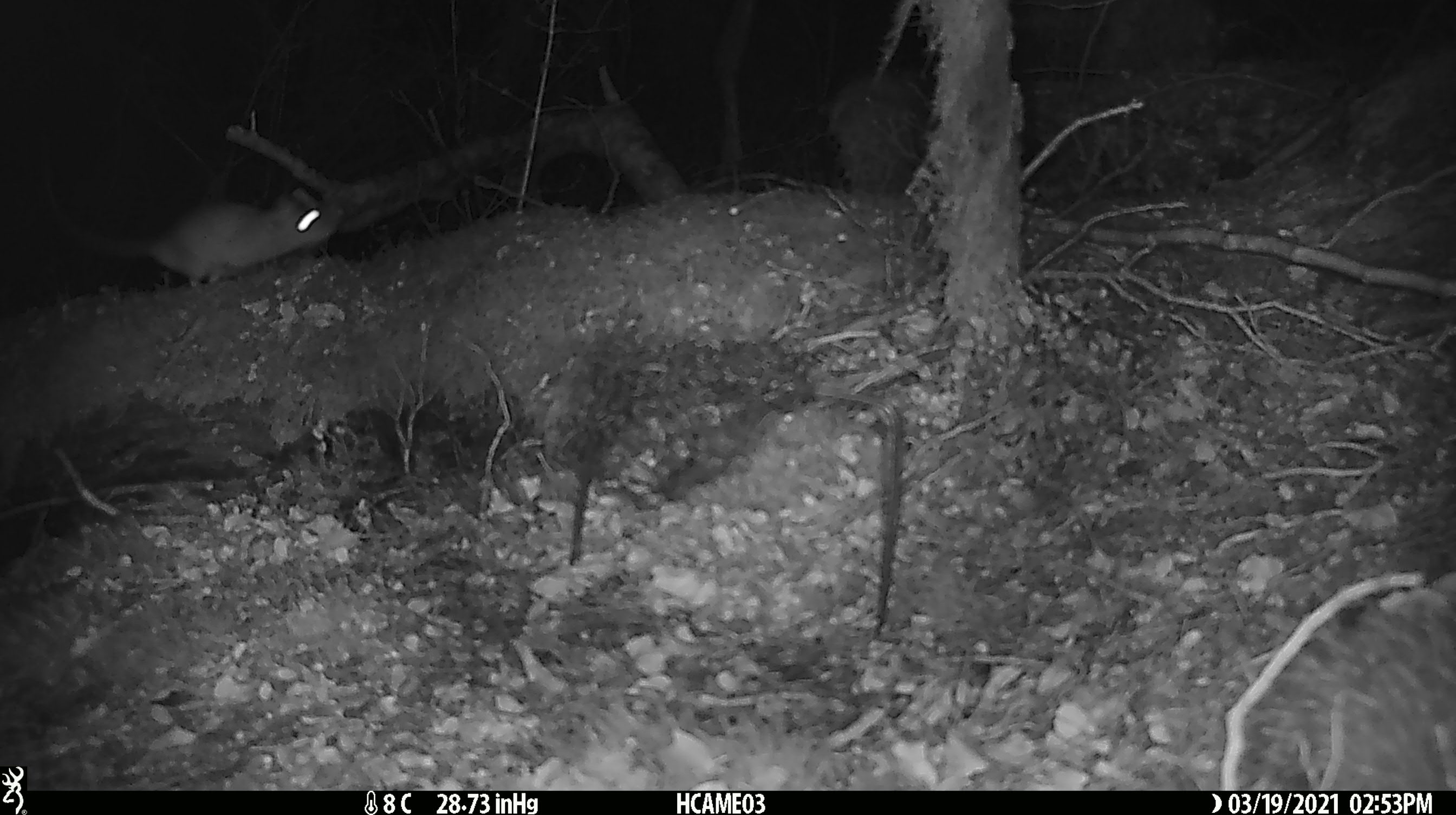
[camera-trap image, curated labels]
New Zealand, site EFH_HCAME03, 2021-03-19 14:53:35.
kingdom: Animalia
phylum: Chordata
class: Mammalia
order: Rodentia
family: Muridae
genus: Rattus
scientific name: Rattus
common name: rat